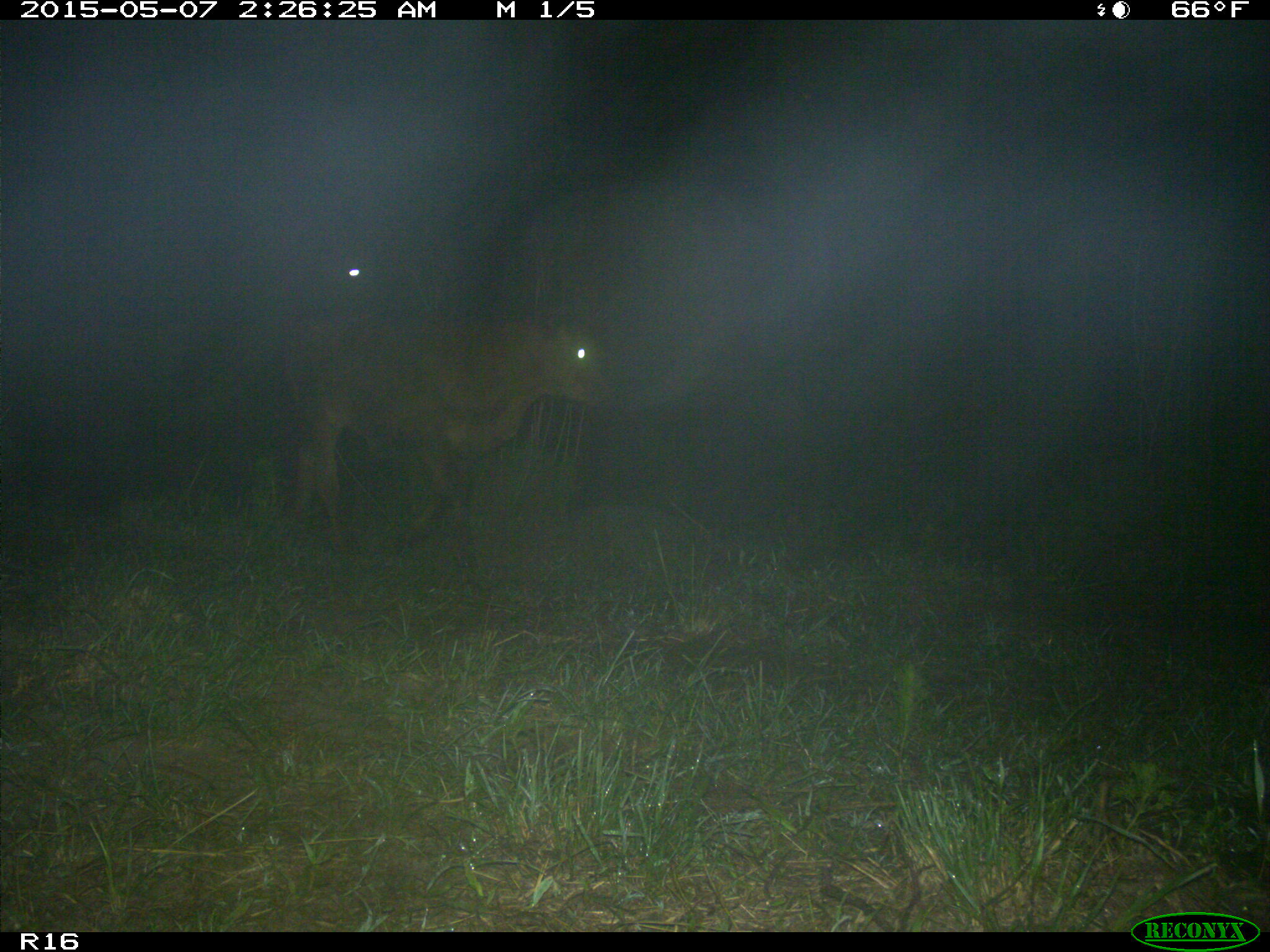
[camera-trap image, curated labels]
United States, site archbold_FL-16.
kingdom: Animalia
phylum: Chordata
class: Mammalia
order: Artiodactyla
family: Bovidae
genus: Bos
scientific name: Bos taurus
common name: domestic cow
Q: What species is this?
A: Bos taurus (domestic cow).